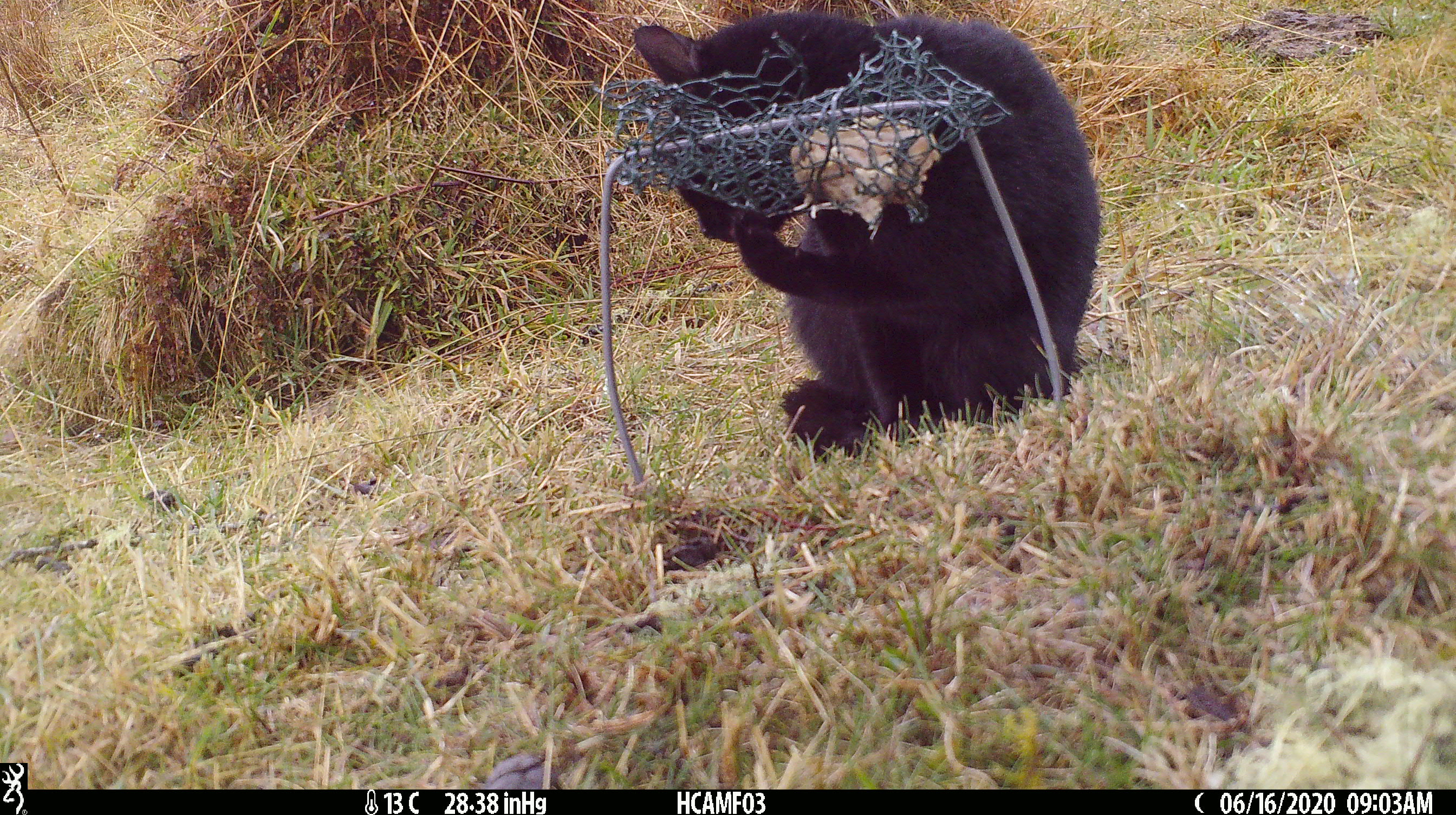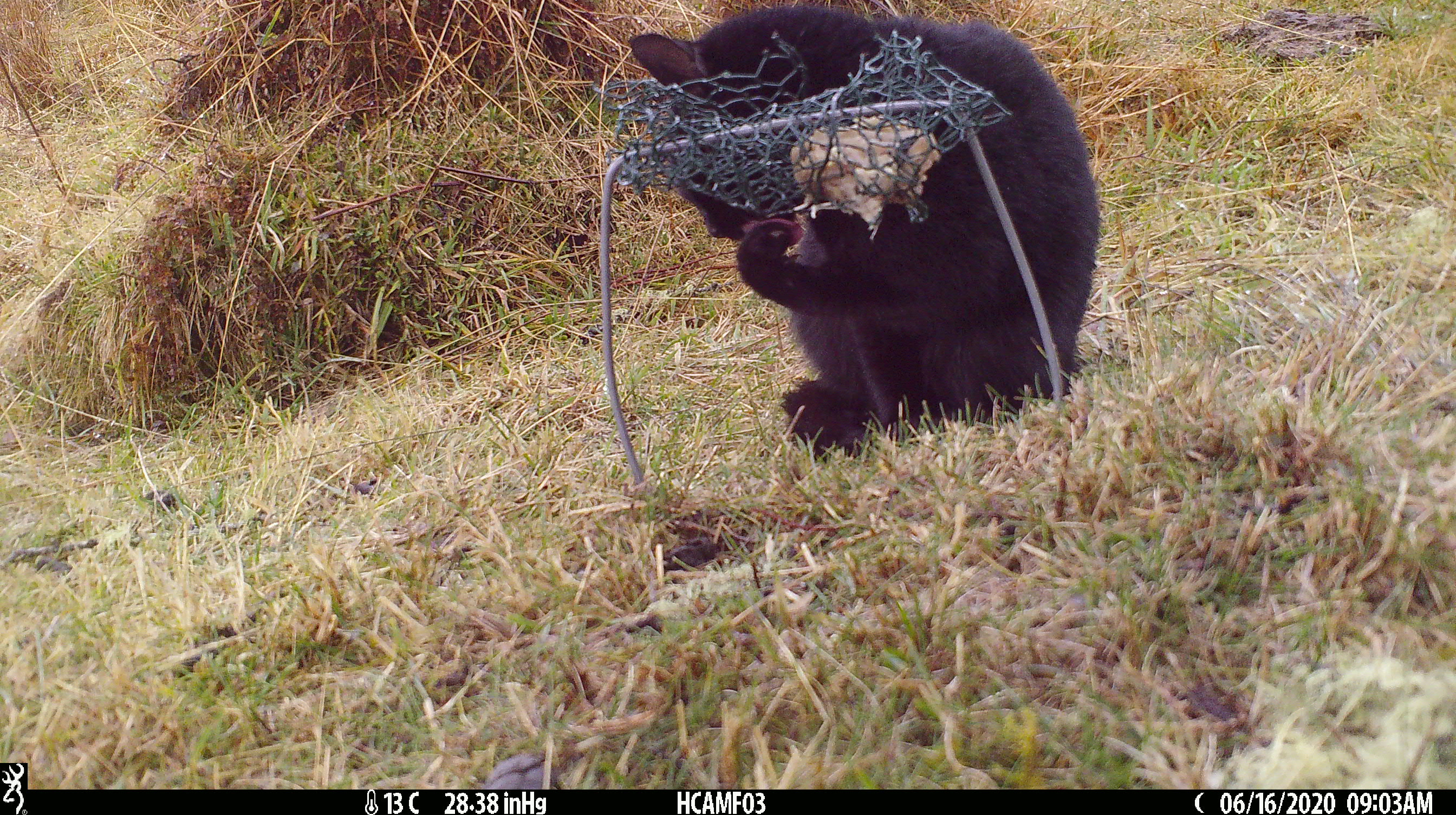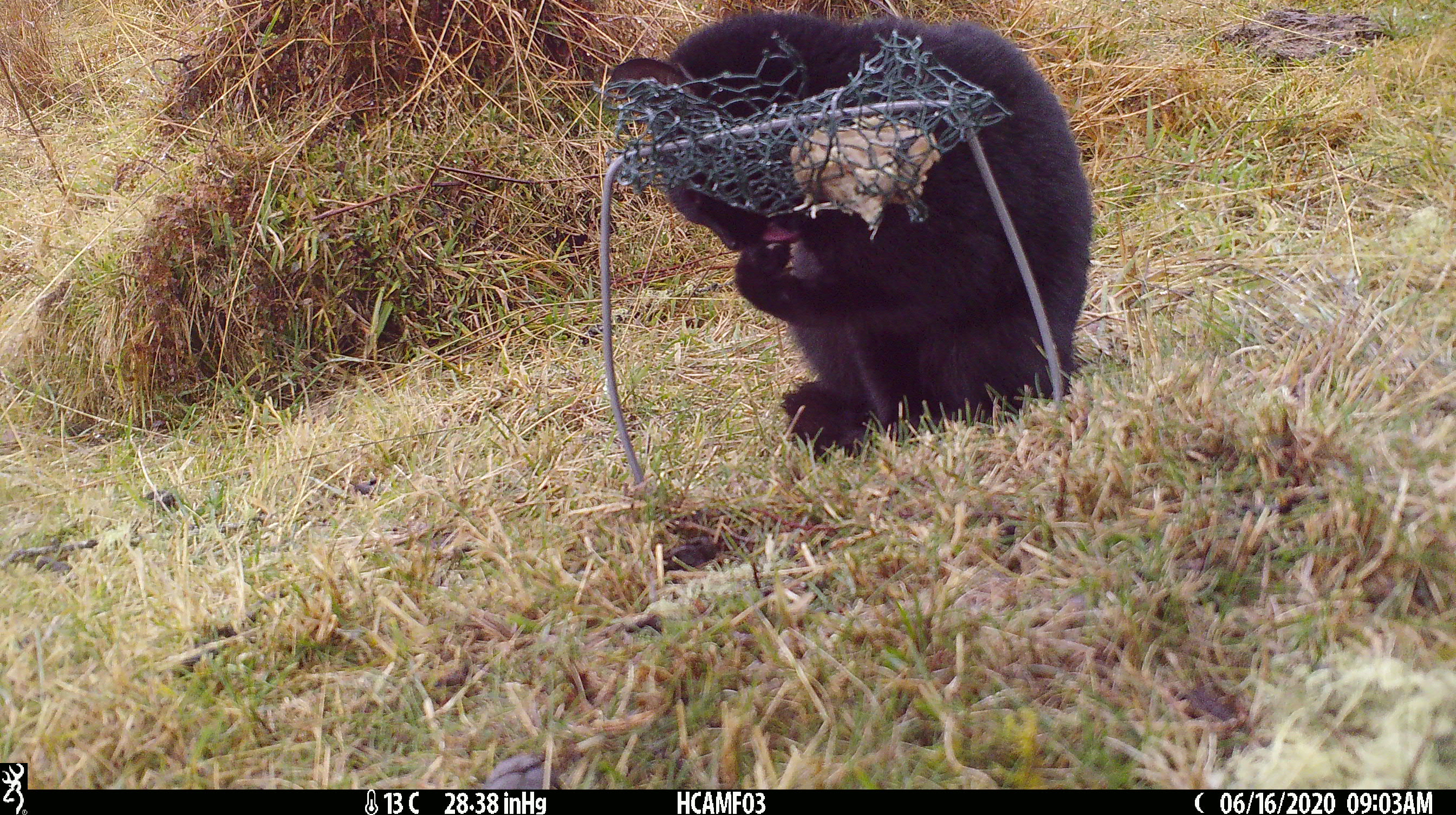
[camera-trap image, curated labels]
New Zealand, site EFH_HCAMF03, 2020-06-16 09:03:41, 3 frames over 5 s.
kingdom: Animalia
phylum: Chordata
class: Mammalia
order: Carnivora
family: Felidae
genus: Felis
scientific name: Felis catus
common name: domestic cat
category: cat